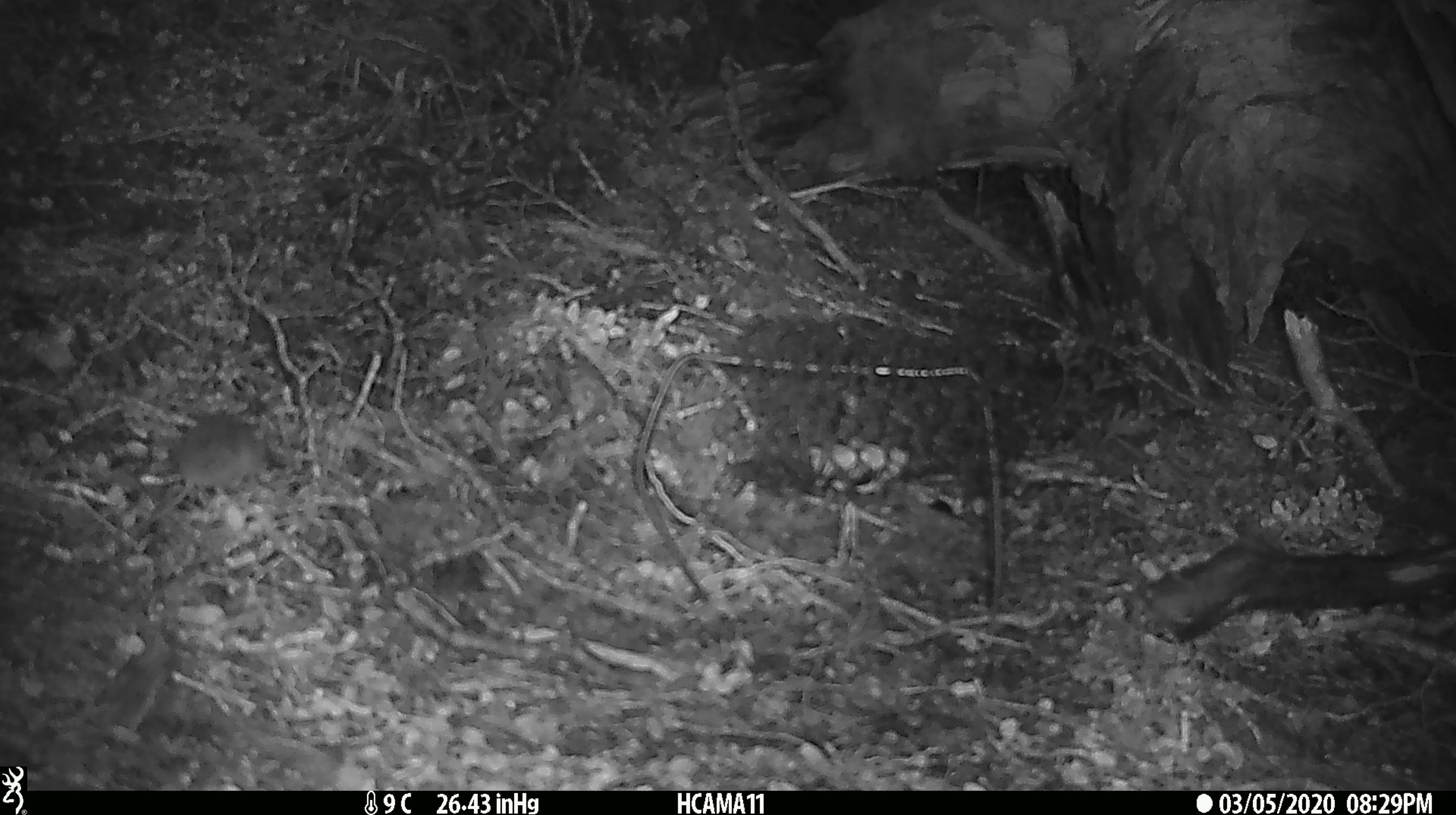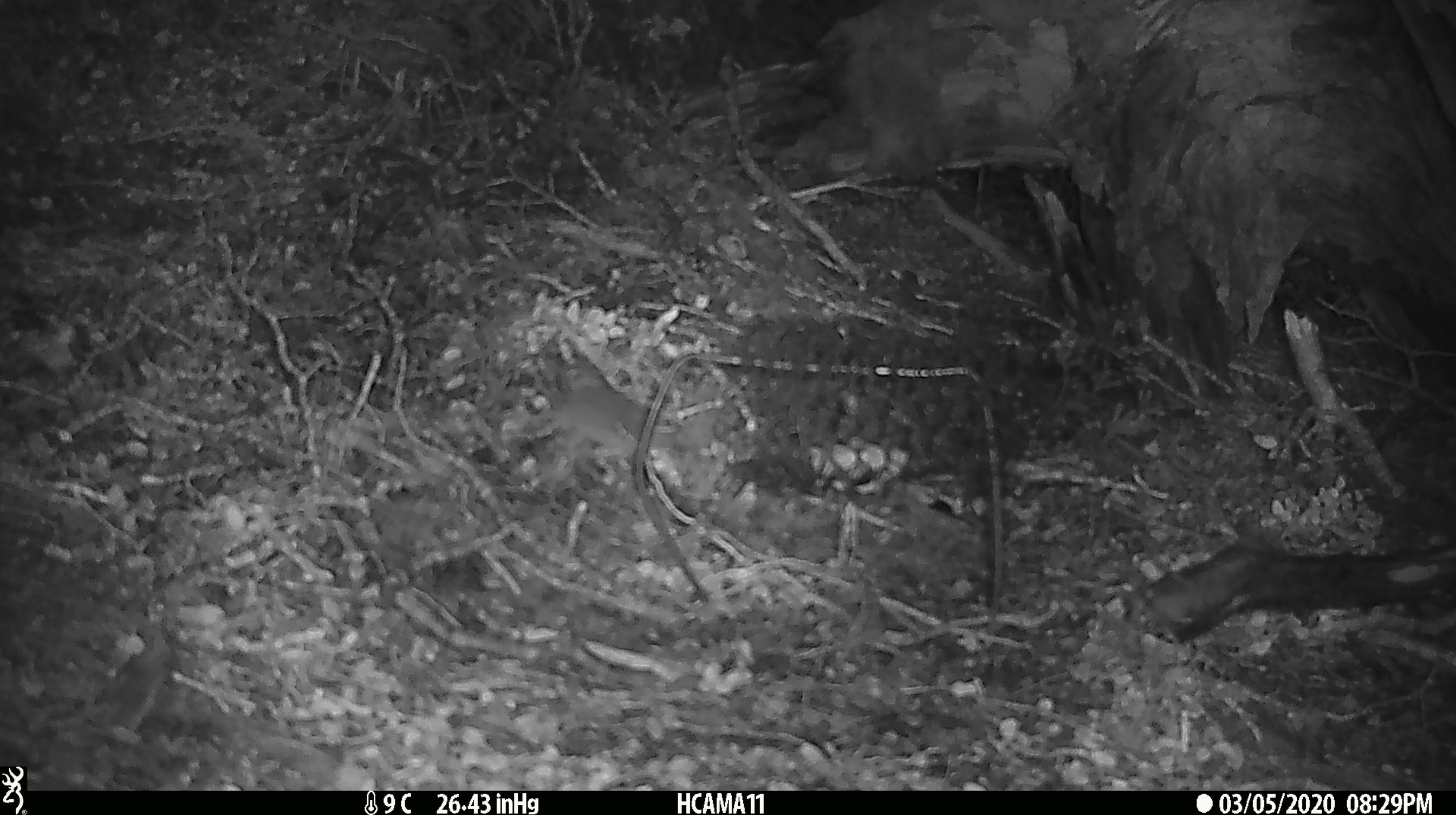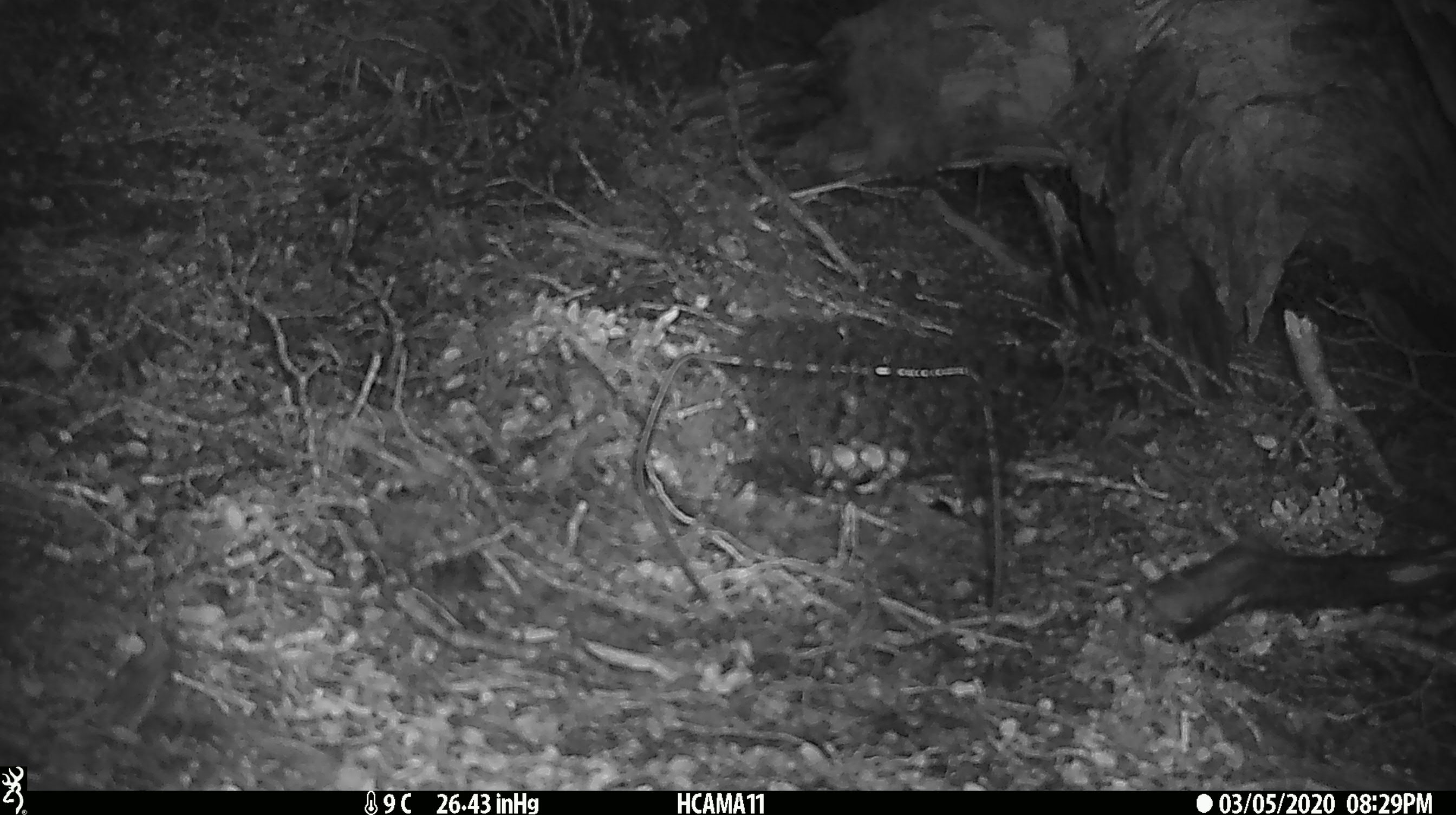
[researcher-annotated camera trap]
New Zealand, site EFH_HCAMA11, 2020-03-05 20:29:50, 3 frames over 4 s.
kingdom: Animalia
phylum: Chordata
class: Mammalia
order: Rodentia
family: Muridae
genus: Mus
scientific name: Mus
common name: mouse